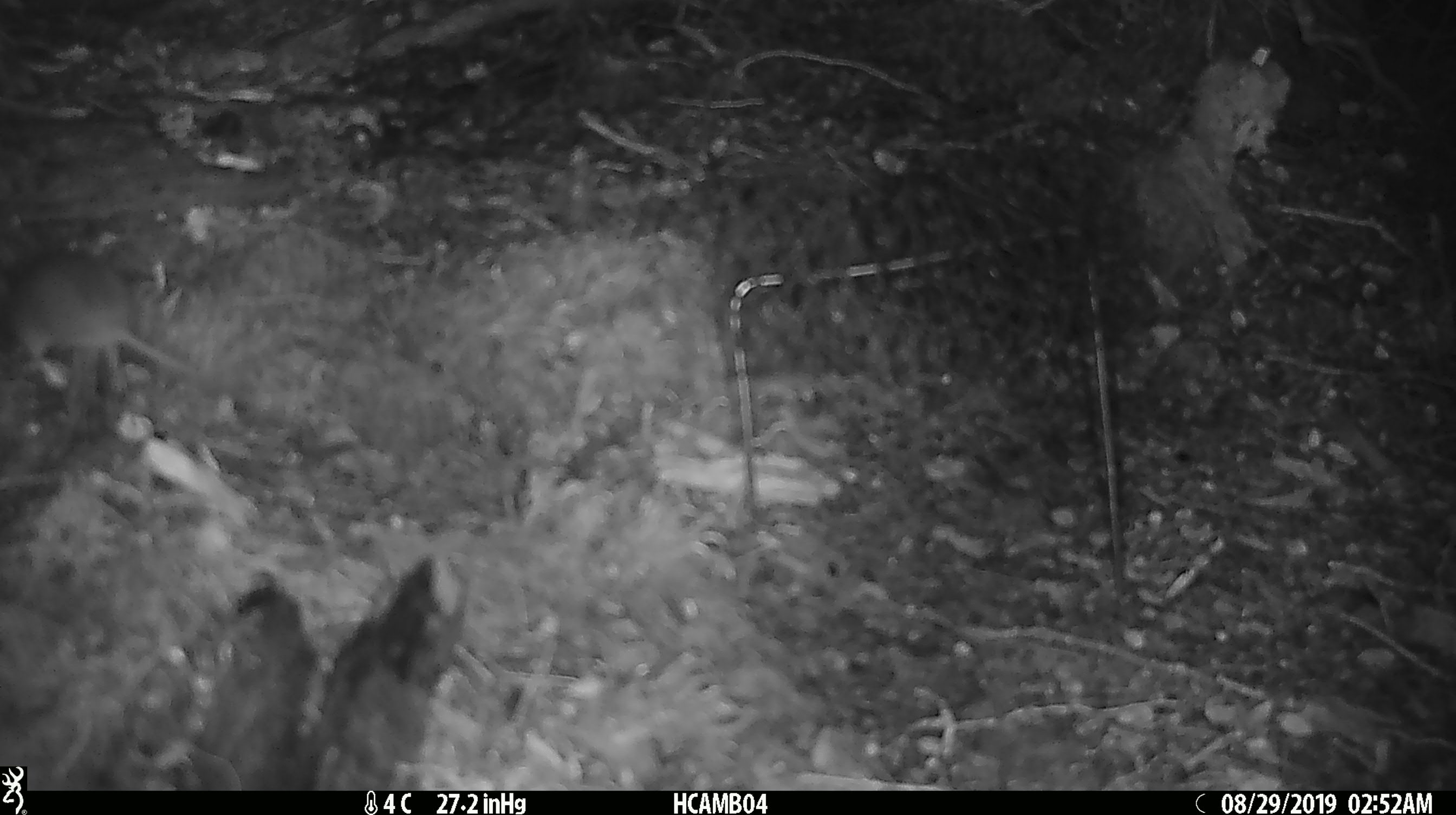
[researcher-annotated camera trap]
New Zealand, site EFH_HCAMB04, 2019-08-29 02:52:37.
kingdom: Animalia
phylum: Chordata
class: Mammalia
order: Rodentia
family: Muridae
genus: Mus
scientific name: Mus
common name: mouse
Mouse (Mus).